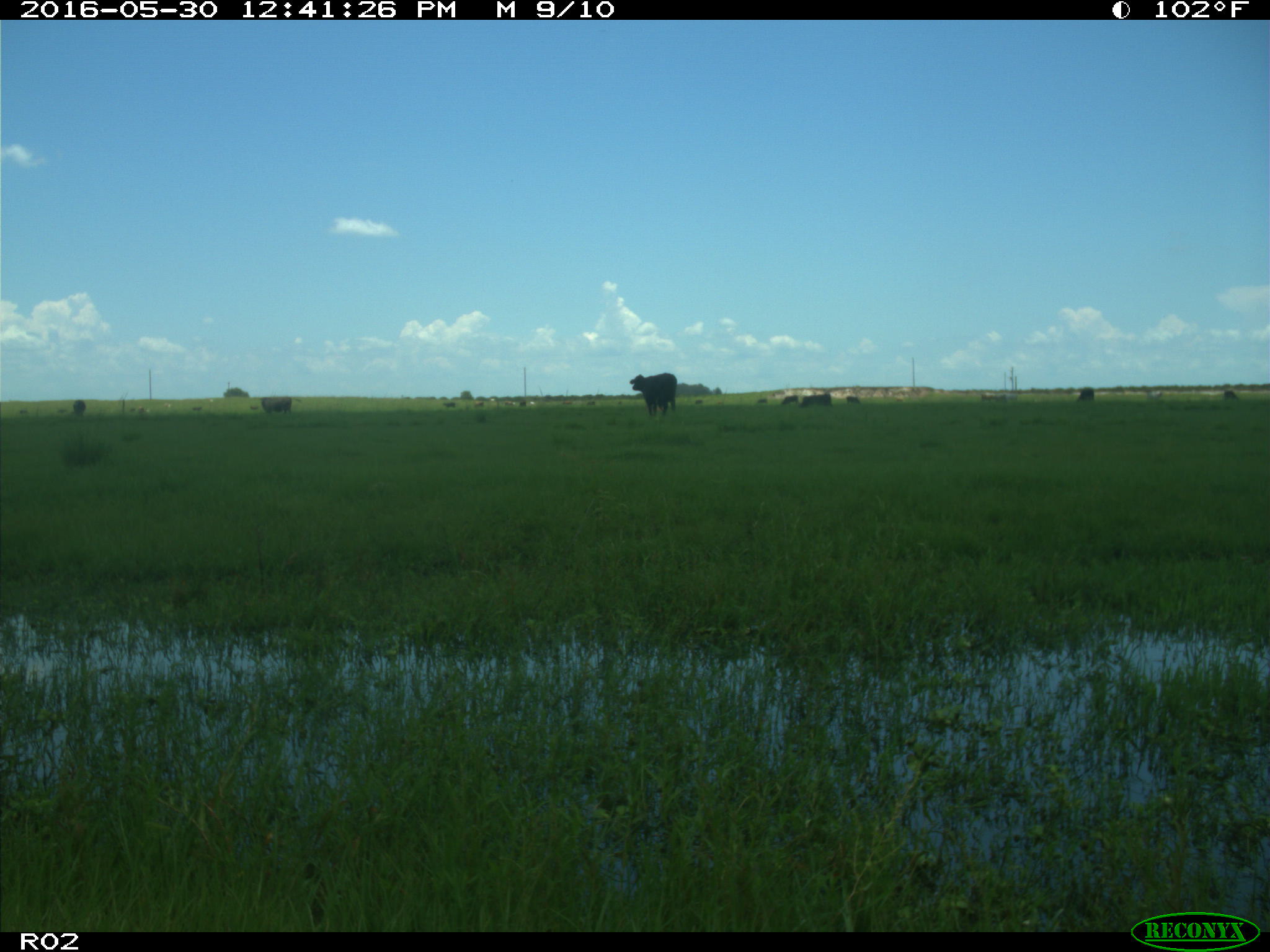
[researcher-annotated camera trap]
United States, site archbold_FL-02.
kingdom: Animalia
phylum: Chordata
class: Mammalia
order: Artiodactyla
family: Bovidae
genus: Bos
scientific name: Bos taurus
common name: domestic cow